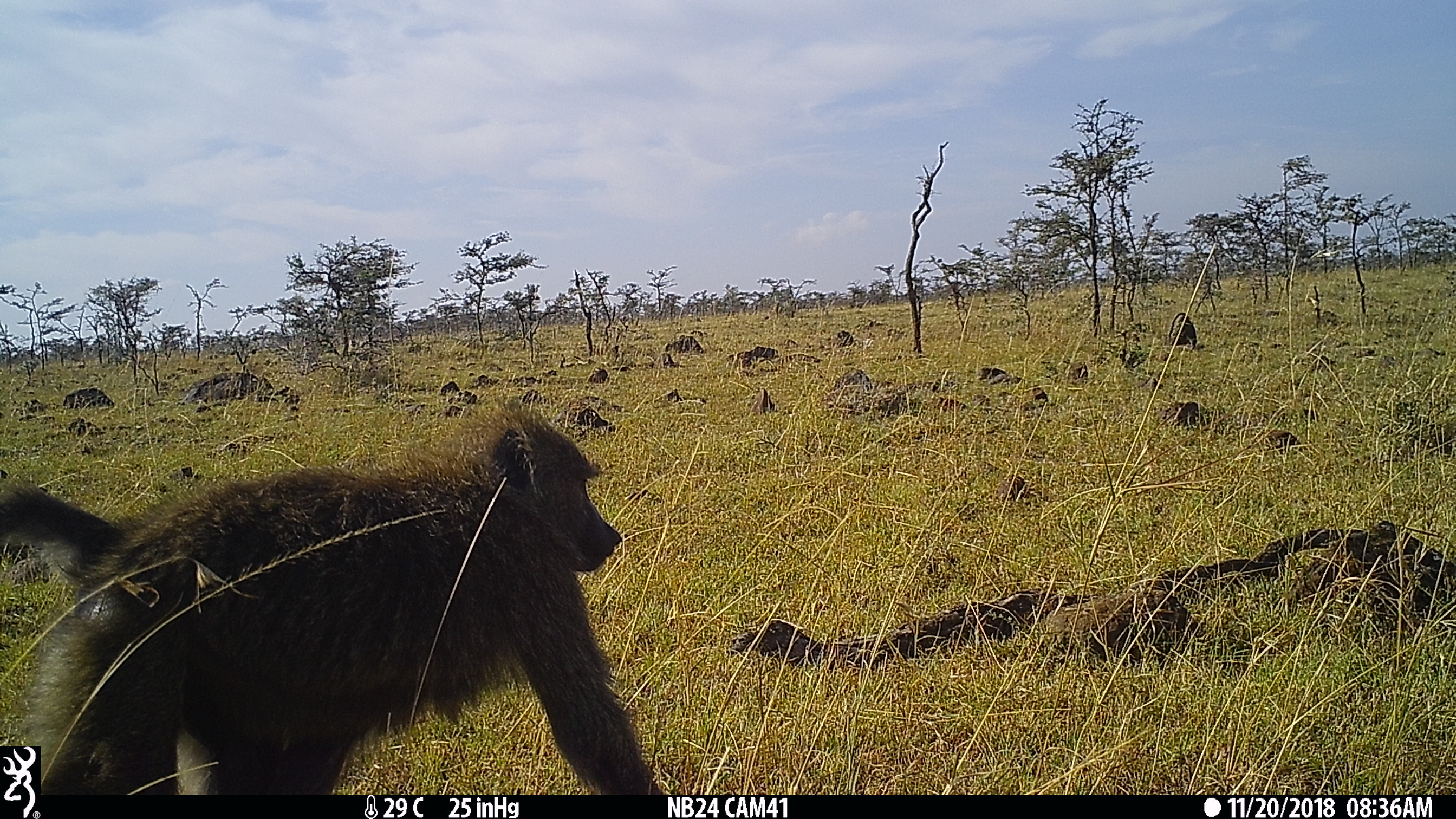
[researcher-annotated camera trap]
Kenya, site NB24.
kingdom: Animalia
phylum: Chordata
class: Mammalia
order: Primates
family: Cercopithecidae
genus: Papio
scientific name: Papio anubis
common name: olive baboon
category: baboon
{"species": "baboon (olive baboon) (Papio anubis)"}